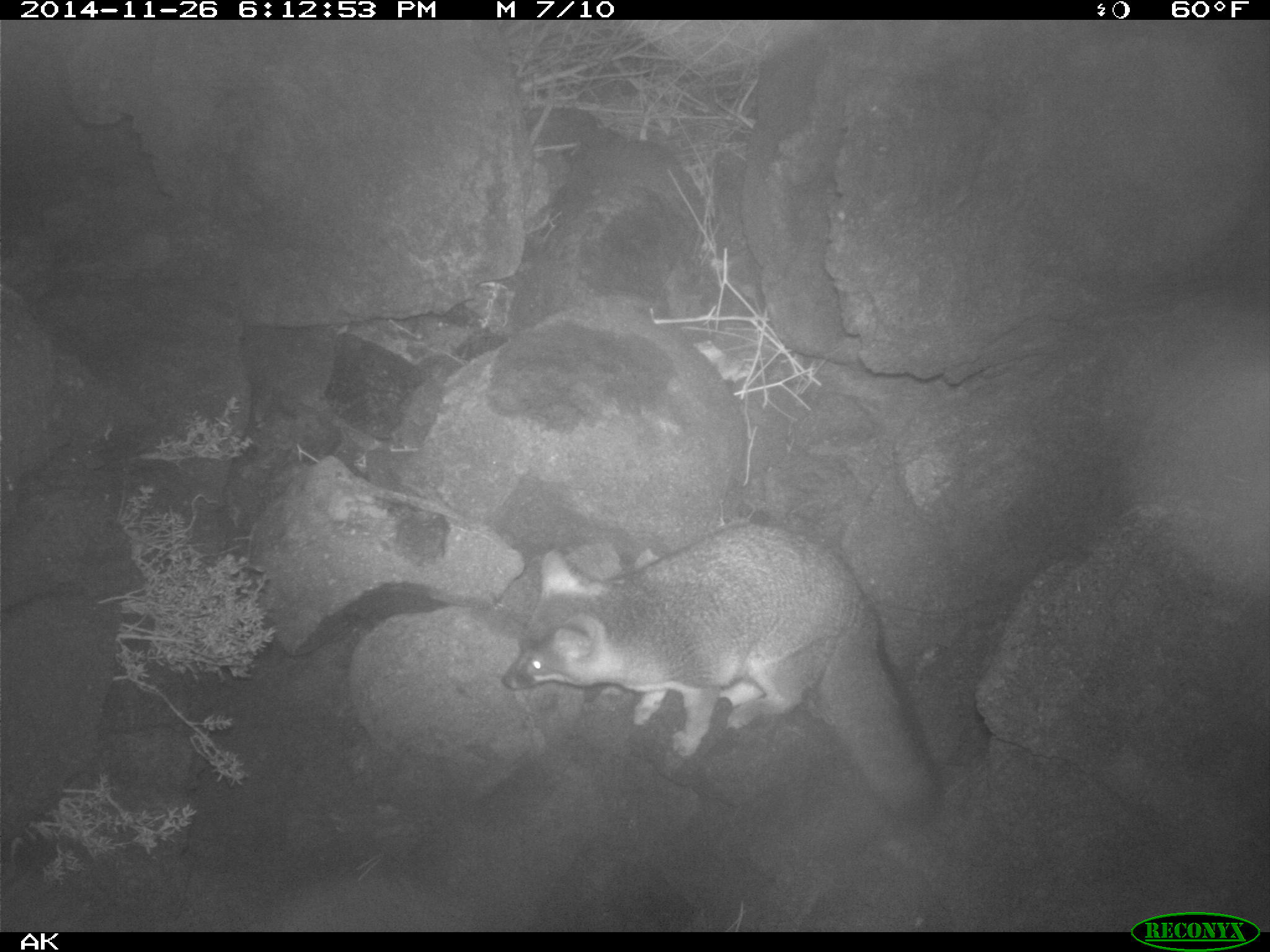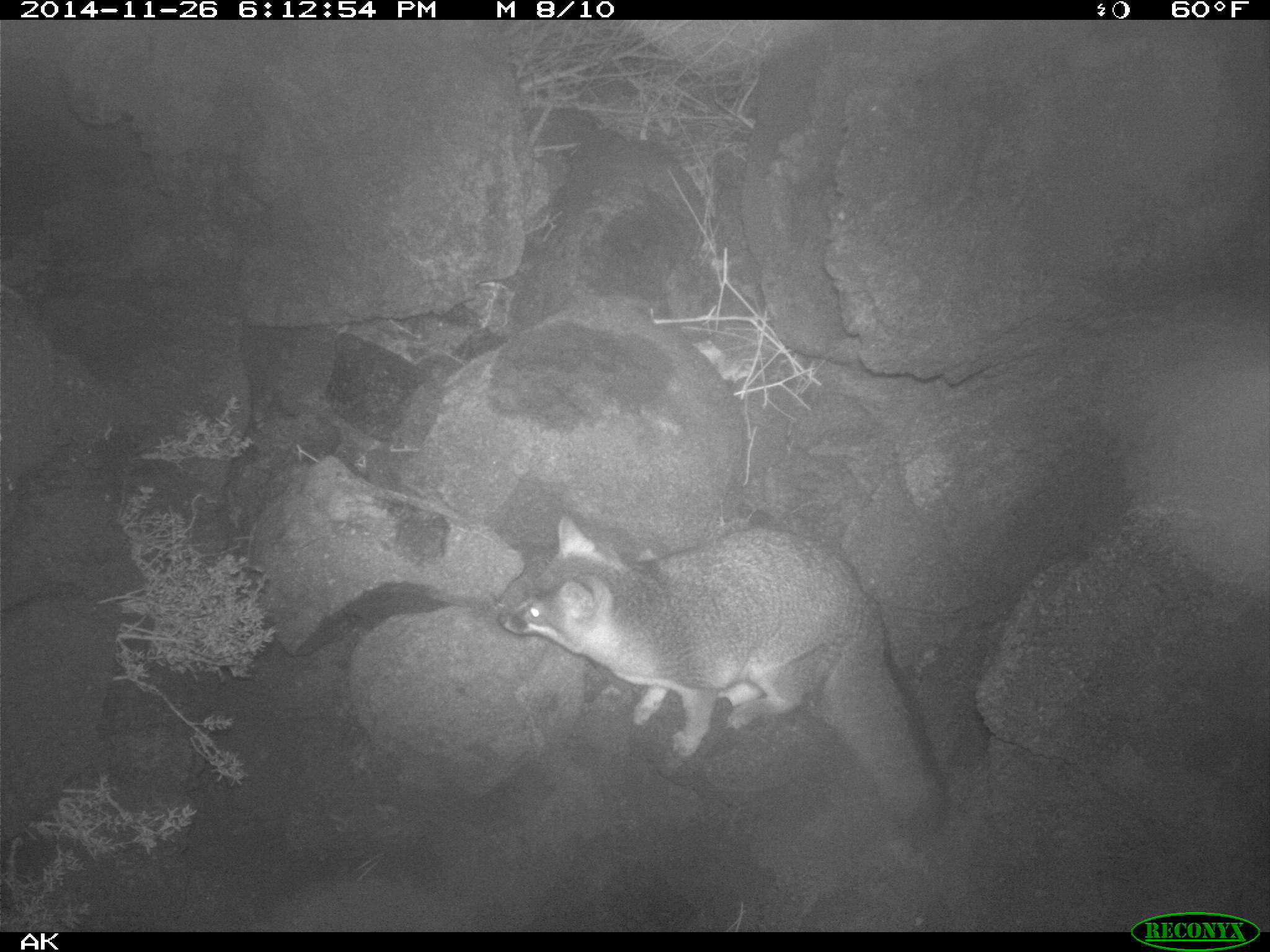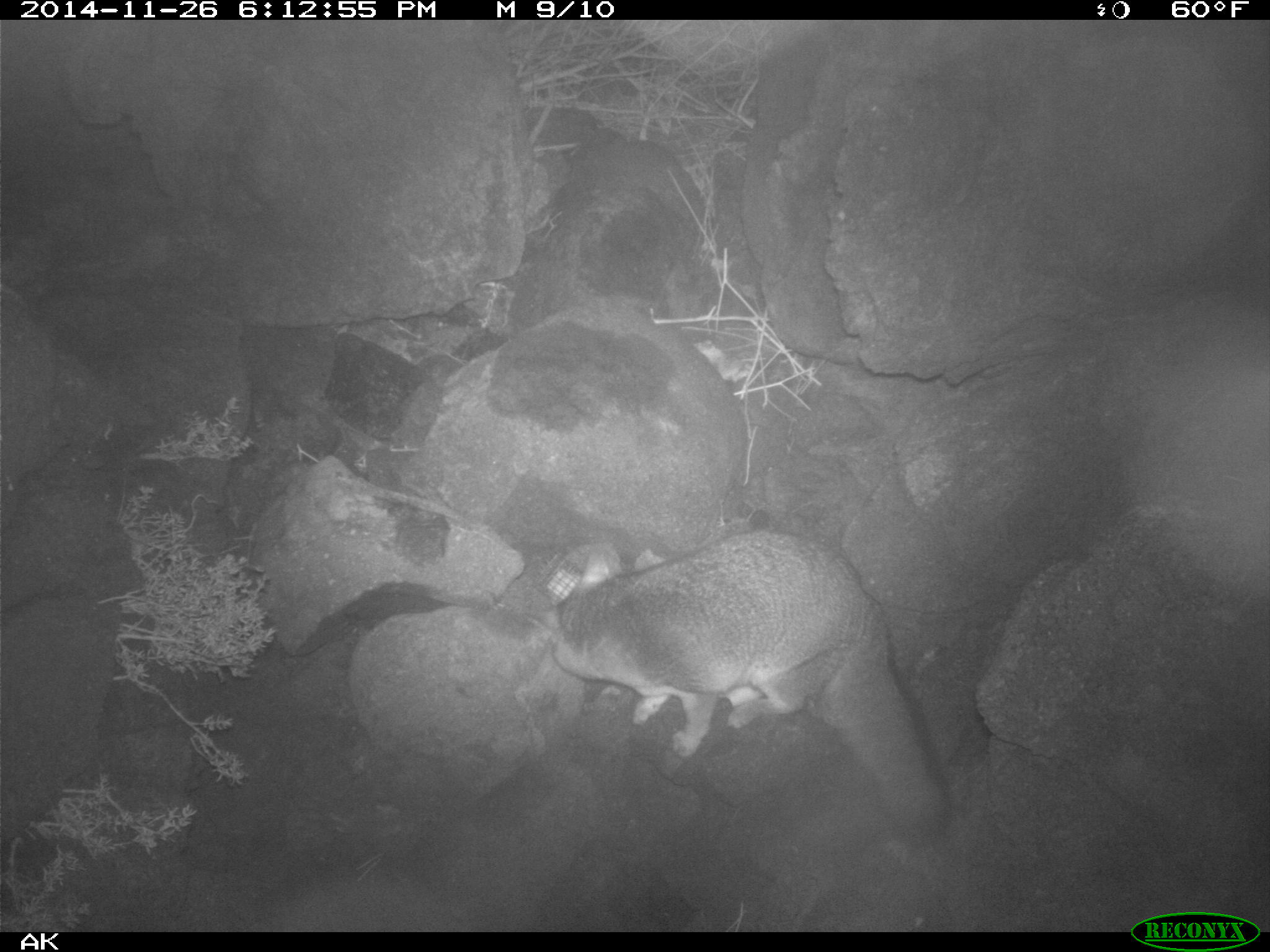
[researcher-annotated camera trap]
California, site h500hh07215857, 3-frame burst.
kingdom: Animalia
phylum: Chordata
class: Mammalia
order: Carnivora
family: Canidae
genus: Urocyon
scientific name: Urocyon littoralis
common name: island fox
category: fox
Fox (island fox) (Urocyon littoralis).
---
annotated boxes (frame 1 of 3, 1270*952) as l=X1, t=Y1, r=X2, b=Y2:
fox: l=499, t=516, r=944, b=820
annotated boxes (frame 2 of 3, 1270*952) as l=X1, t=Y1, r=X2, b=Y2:
fox: l=495, t=515, r=955, b=855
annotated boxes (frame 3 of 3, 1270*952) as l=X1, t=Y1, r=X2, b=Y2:
fox: l=549, t=529, r=952, b=845